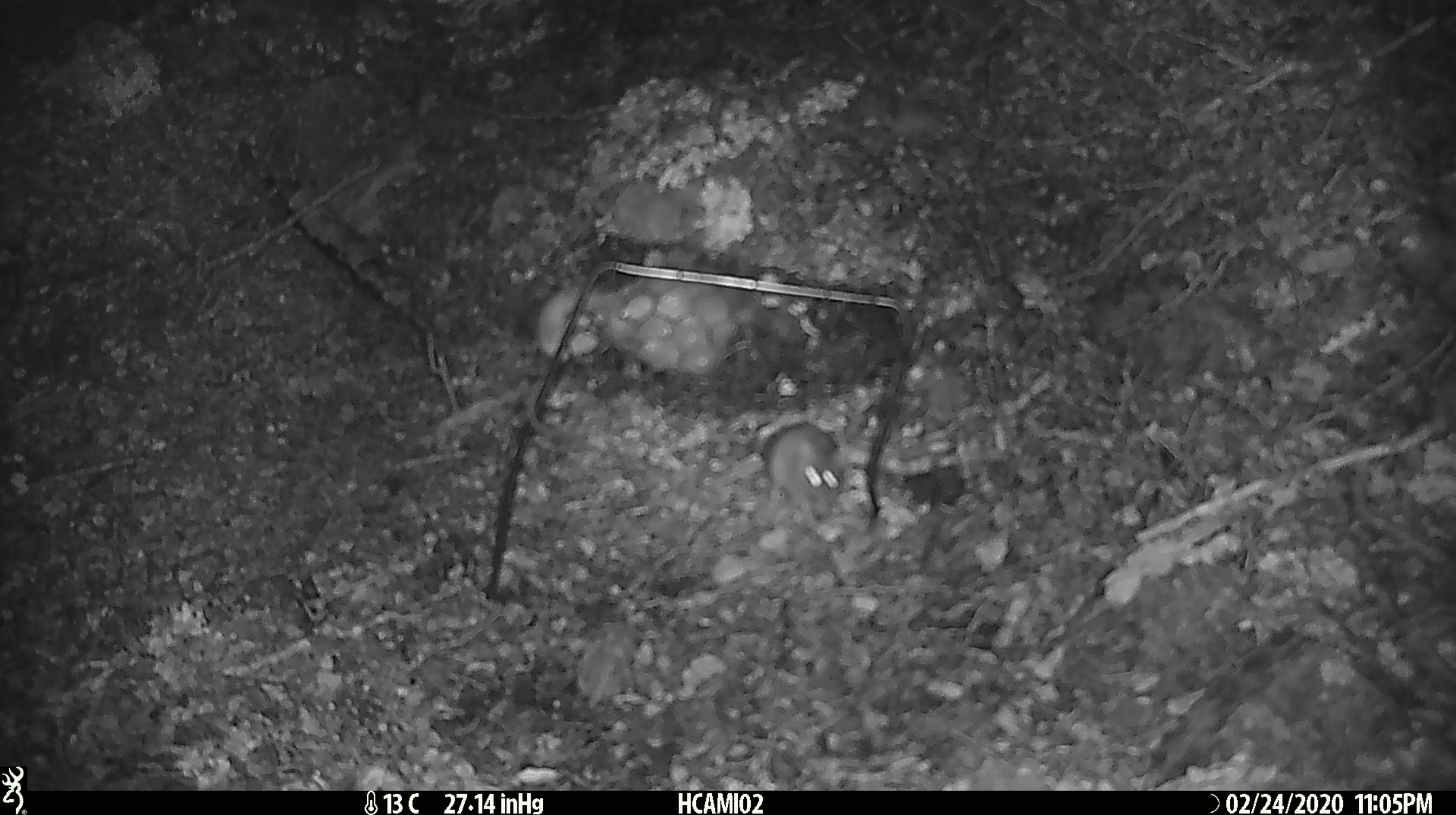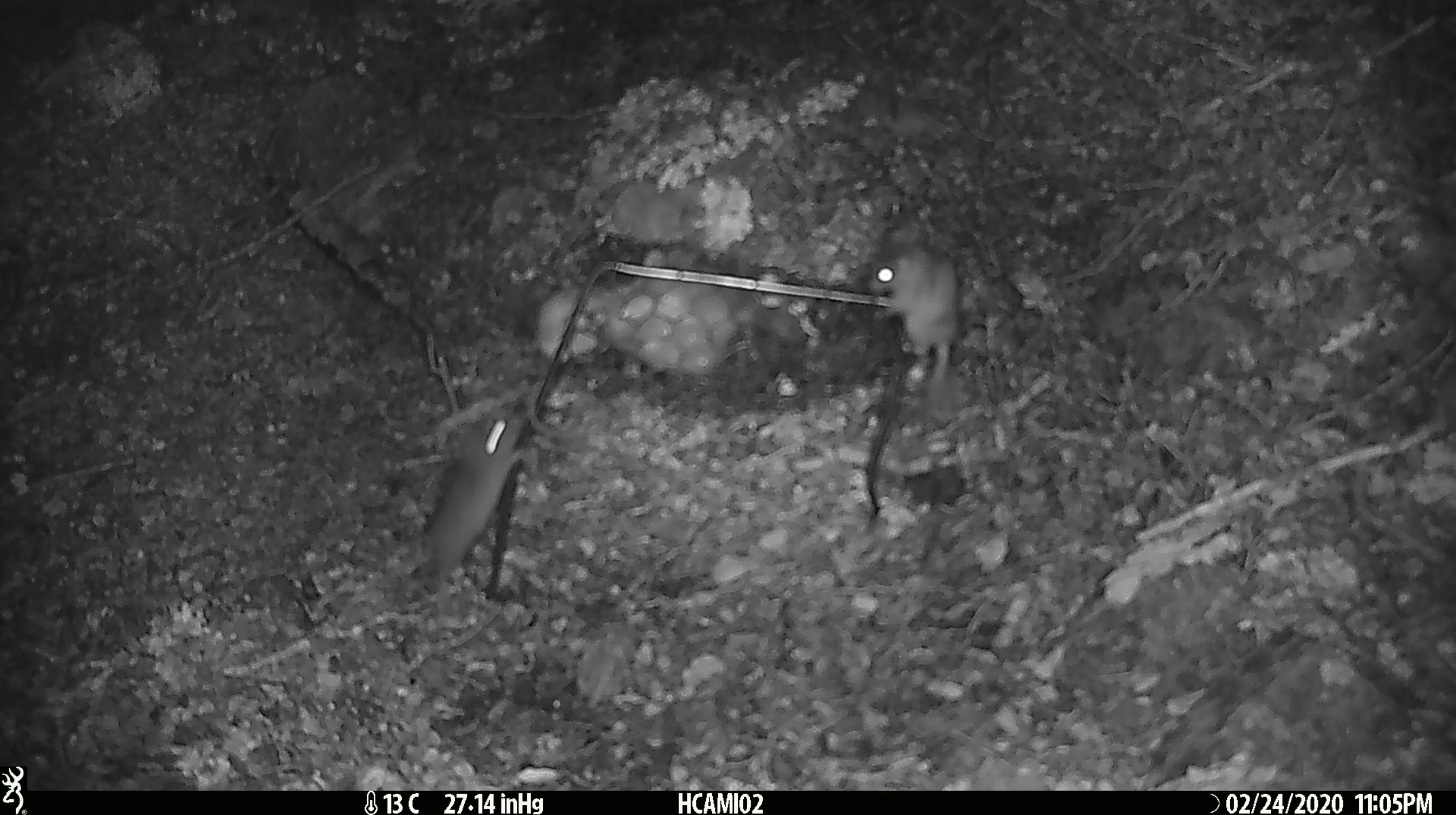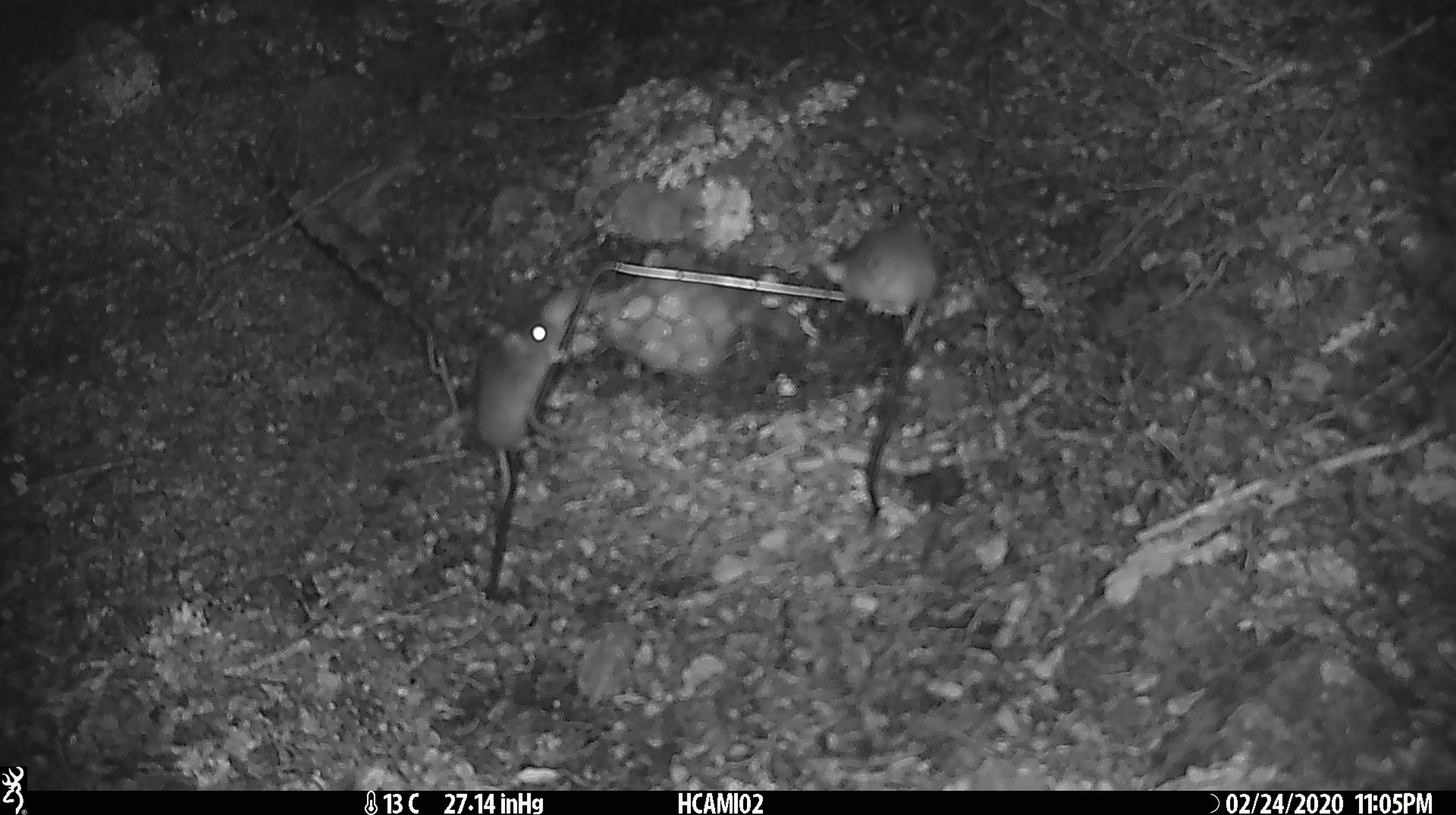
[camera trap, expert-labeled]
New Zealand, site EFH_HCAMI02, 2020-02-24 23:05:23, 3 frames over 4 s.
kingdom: Animalia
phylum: Chordata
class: Mammalia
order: Rodentia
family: Muridae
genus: Mus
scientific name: Mus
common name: mouse